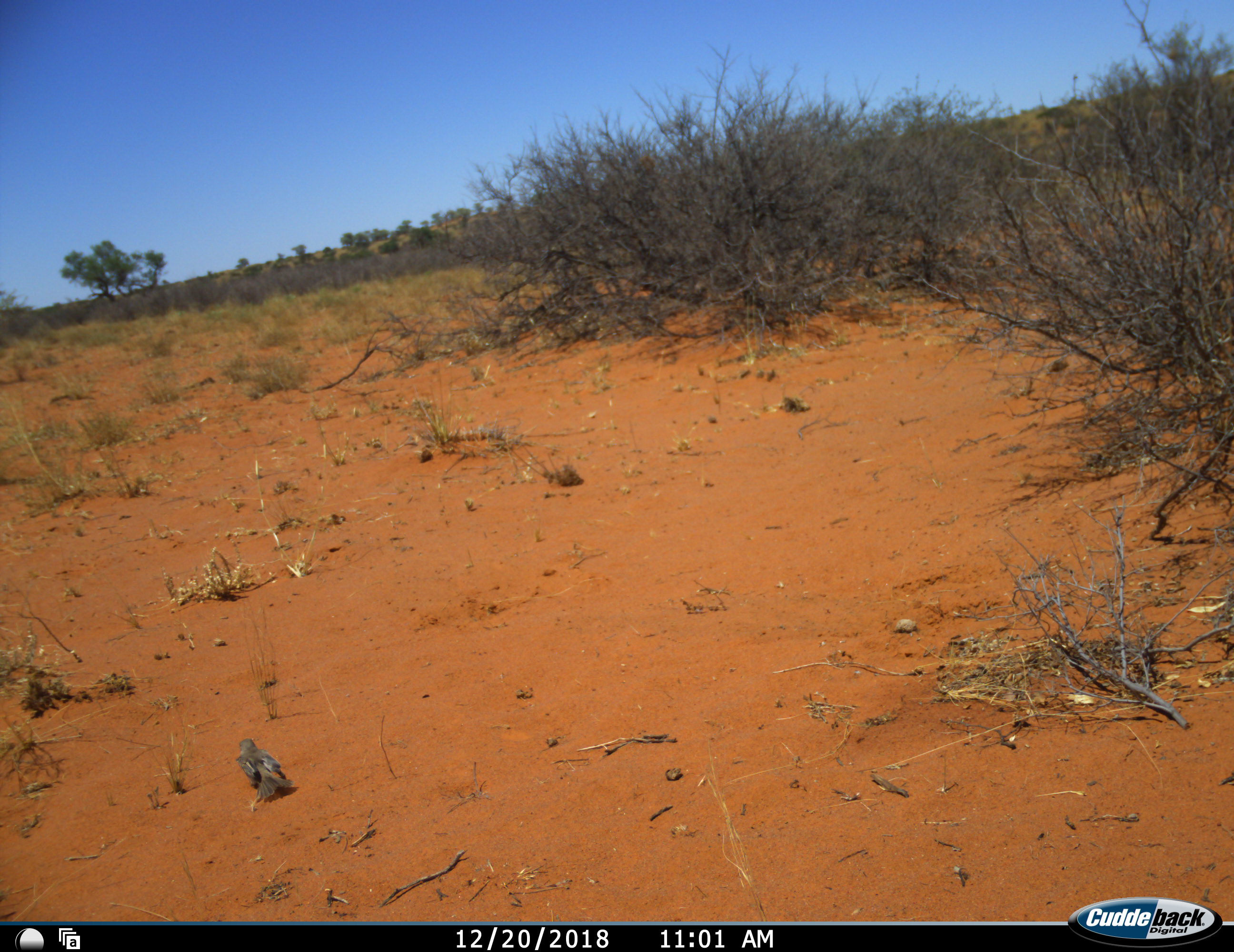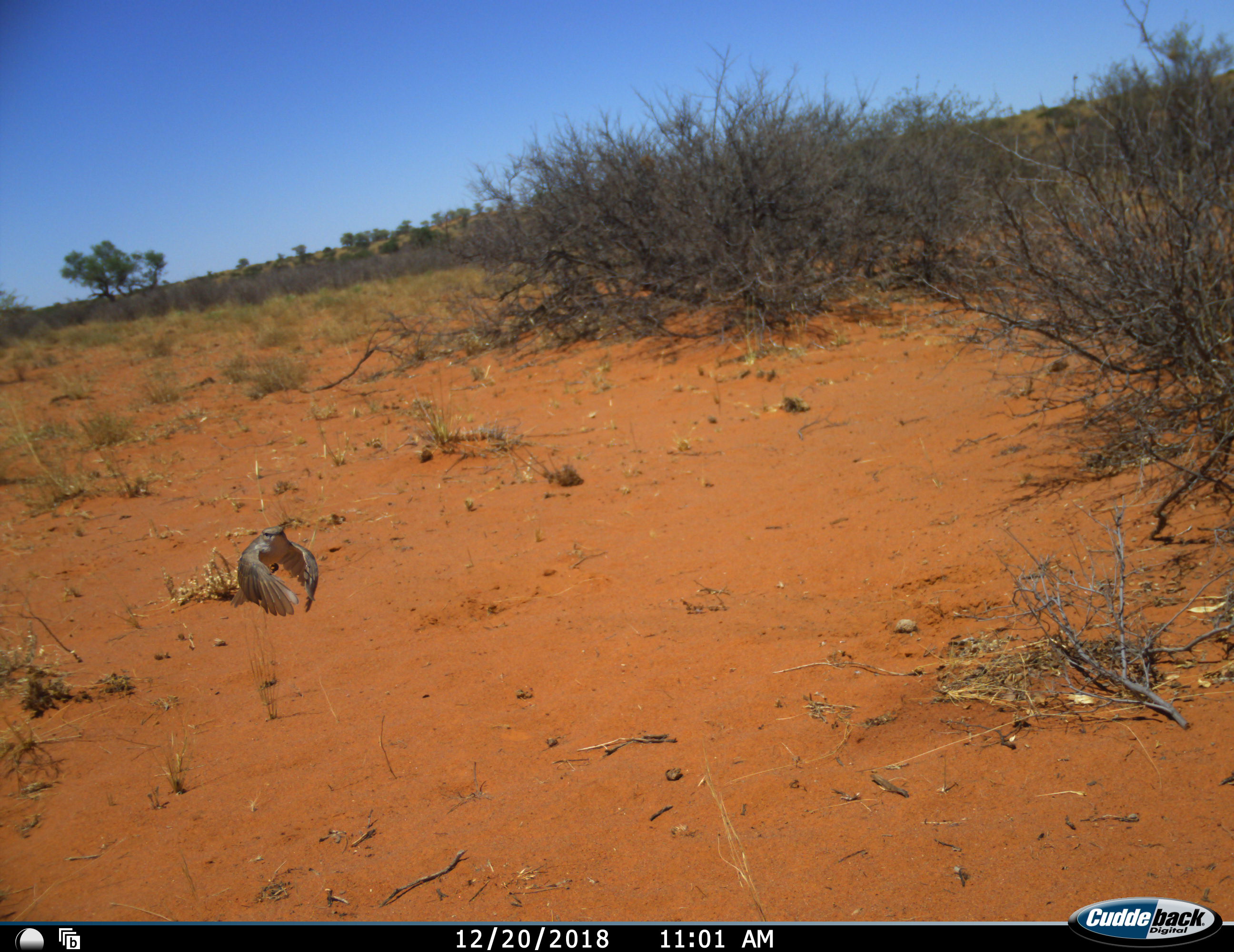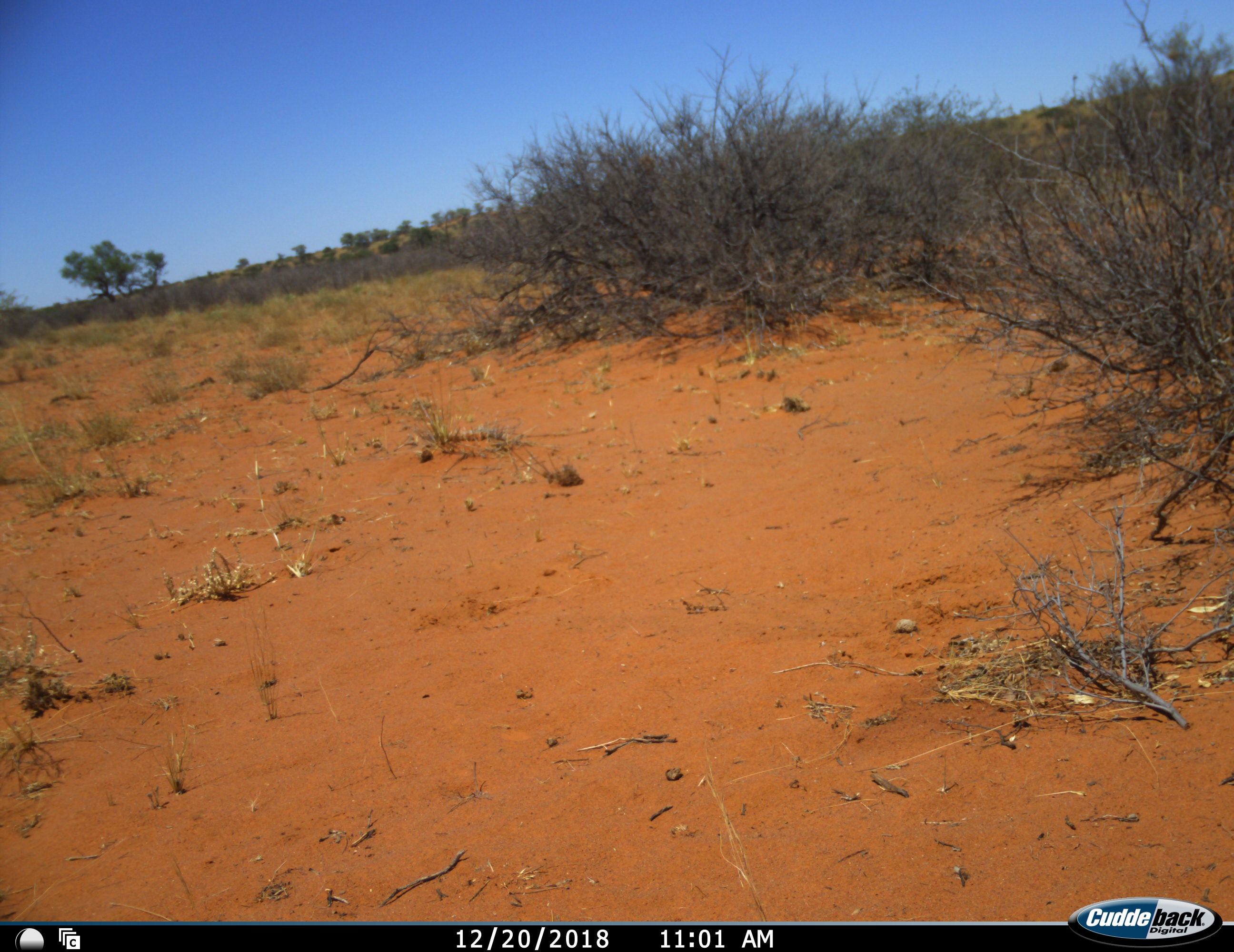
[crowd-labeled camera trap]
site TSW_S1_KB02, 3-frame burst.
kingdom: Animalia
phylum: Chordata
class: Aves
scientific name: Aves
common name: bird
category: birdother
Birdother (bird) (Aves), count 1. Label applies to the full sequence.